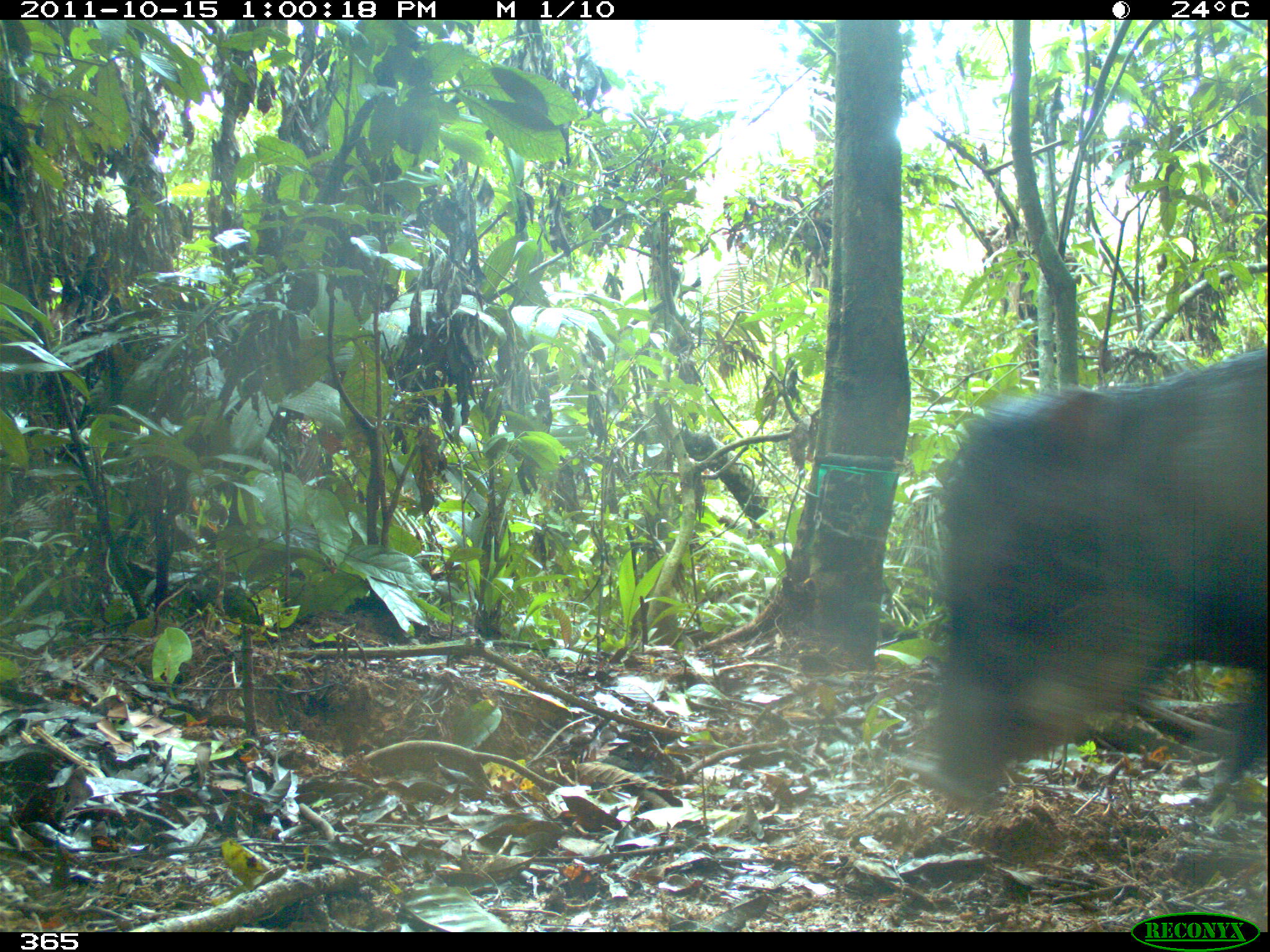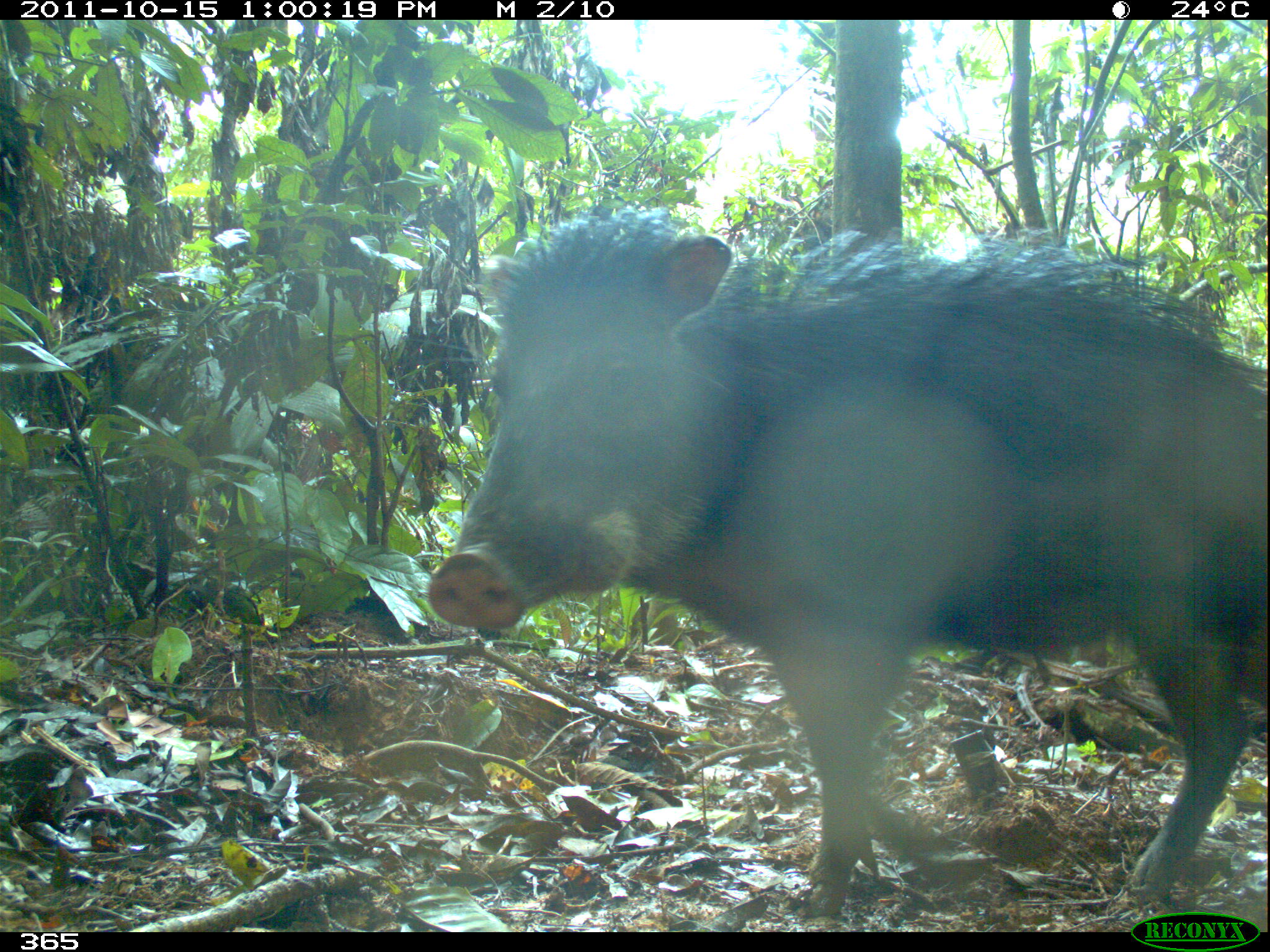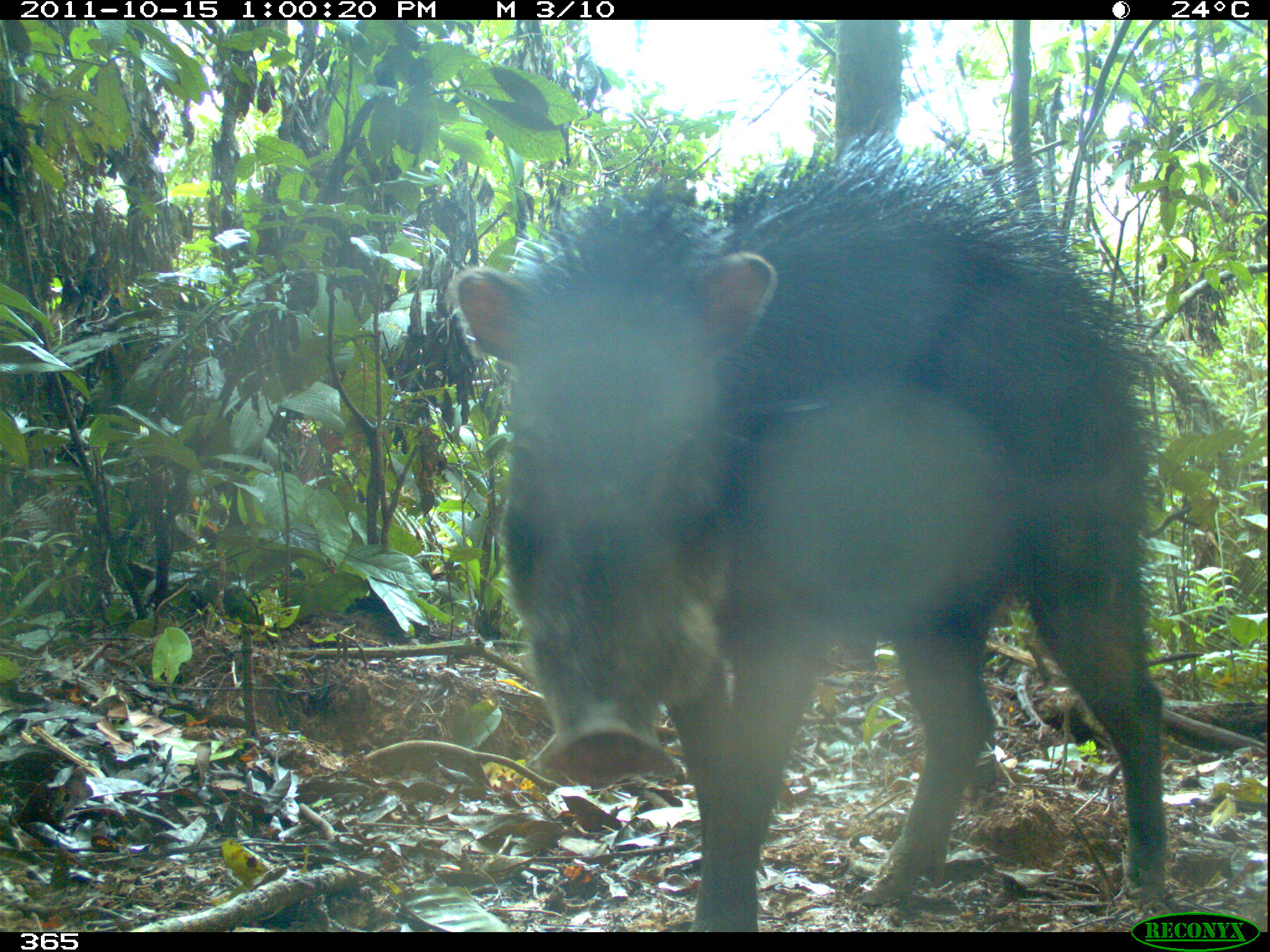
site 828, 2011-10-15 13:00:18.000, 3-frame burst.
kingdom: Animalia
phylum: Chordata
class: Mammalia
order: Artiodactyla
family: Tayassuidae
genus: Tayassu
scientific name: Tayassu pecari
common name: white-lipped peccary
Tayassu pecari (white-lipped peccary).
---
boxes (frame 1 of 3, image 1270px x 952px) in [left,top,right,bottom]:
tayassu pecari: [926,349,1266,801]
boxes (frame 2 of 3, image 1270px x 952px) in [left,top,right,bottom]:
tayassu pecari: [424,205,1270,918]